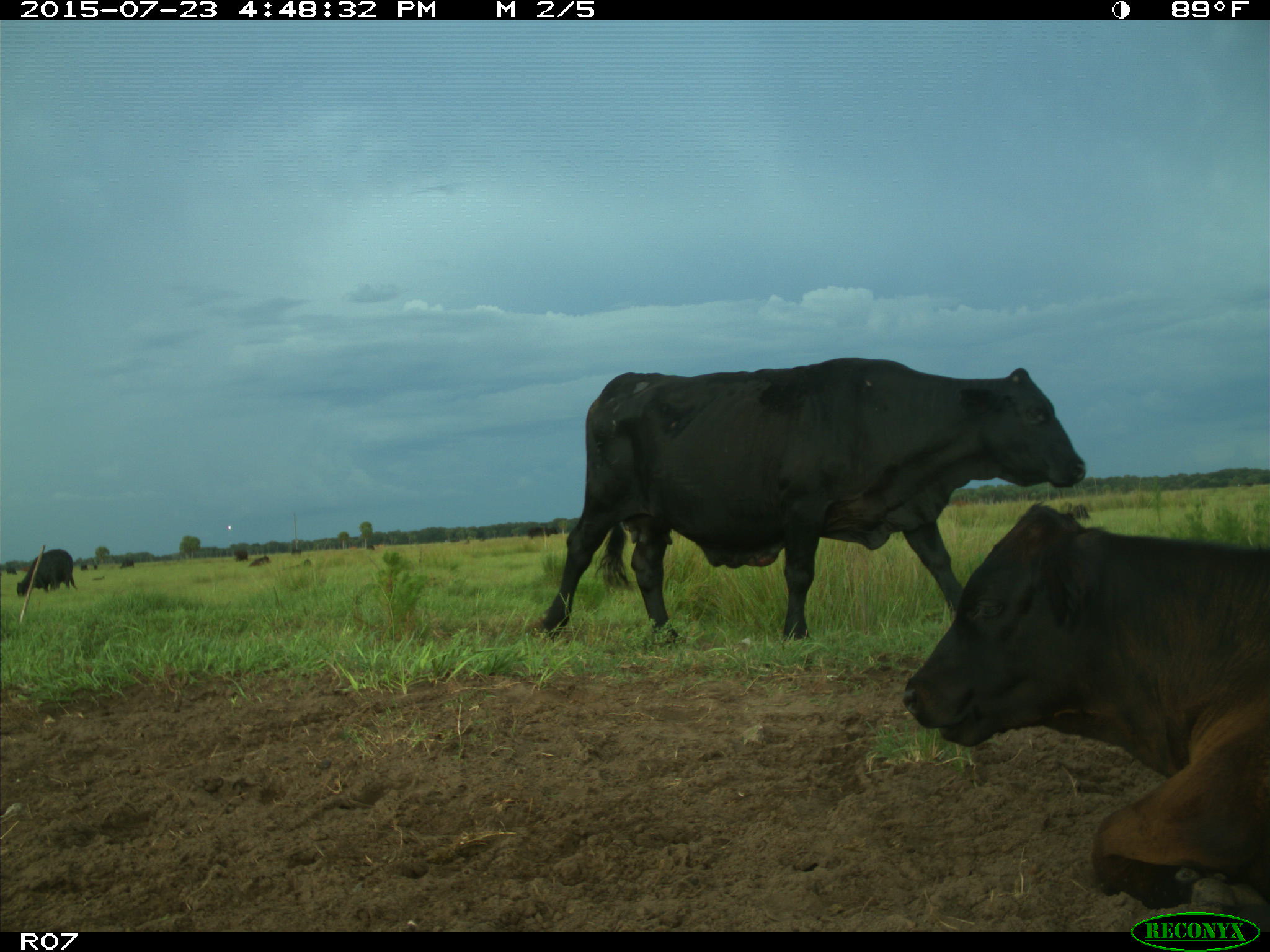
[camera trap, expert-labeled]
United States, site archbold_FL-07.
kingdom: Animalia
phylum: Chordata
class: Mammalia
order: Artiodactyla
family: Bovidae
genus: Bos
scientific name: Bos taurus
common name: domestic cow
Bos taurus (domestic cow).